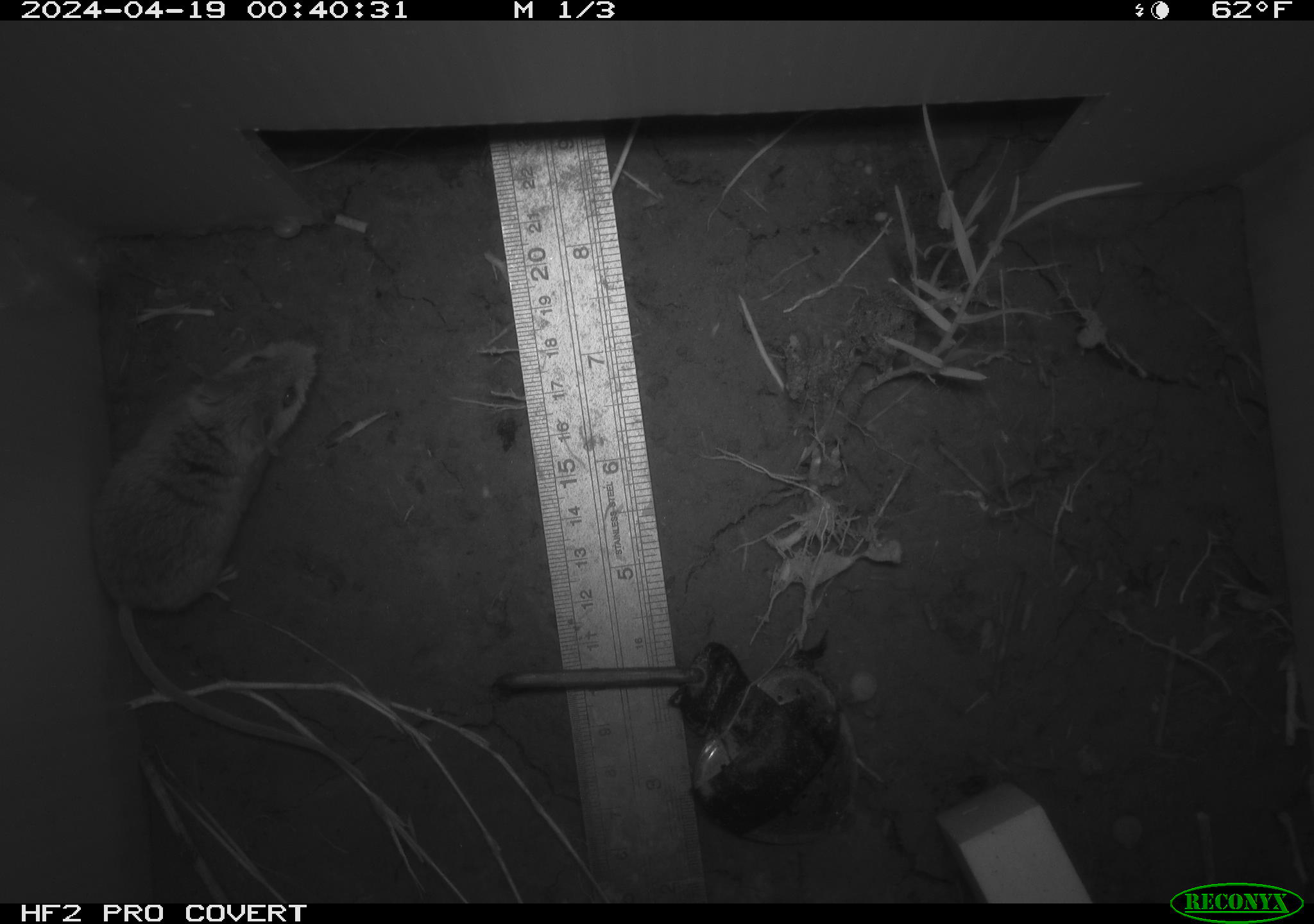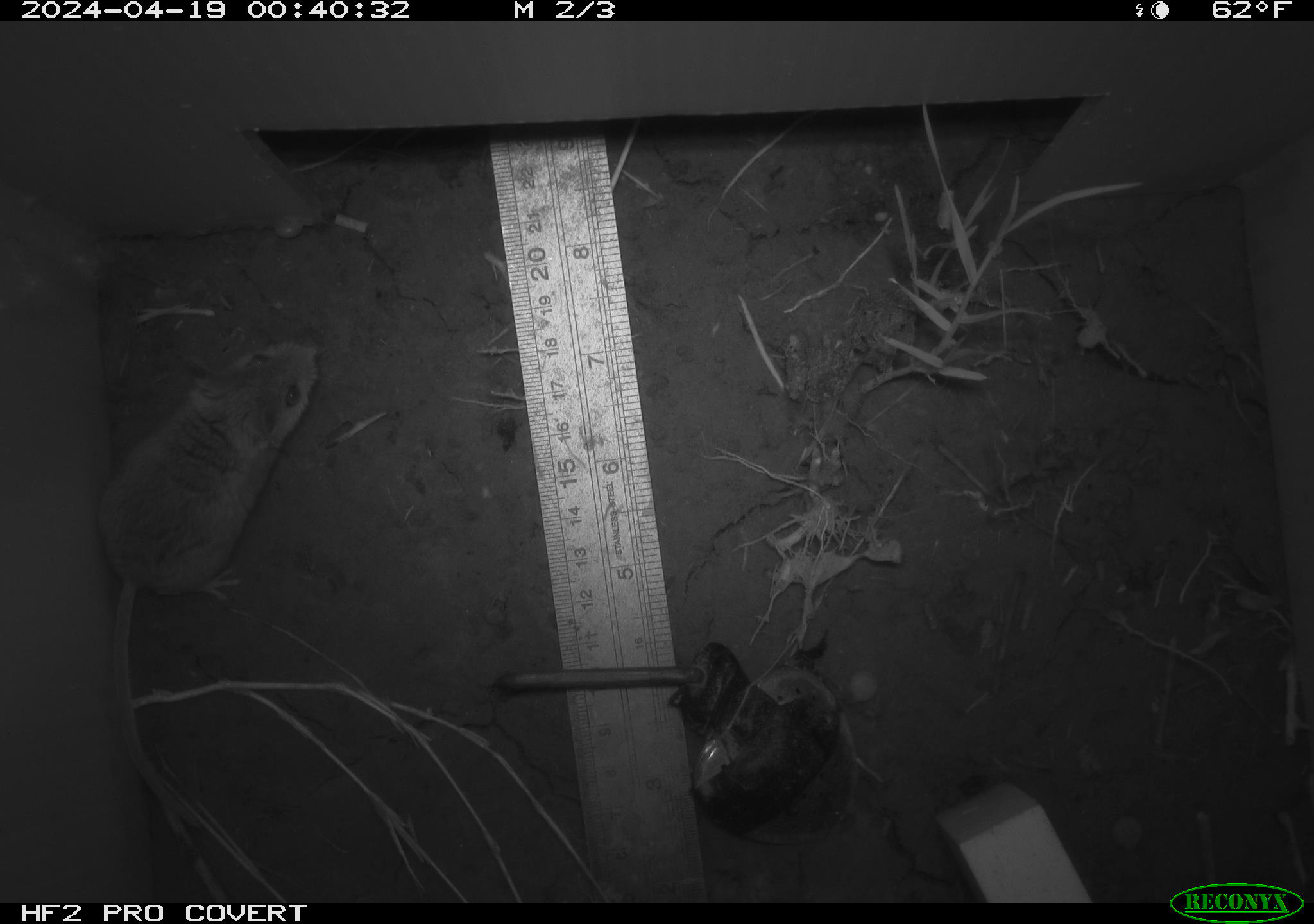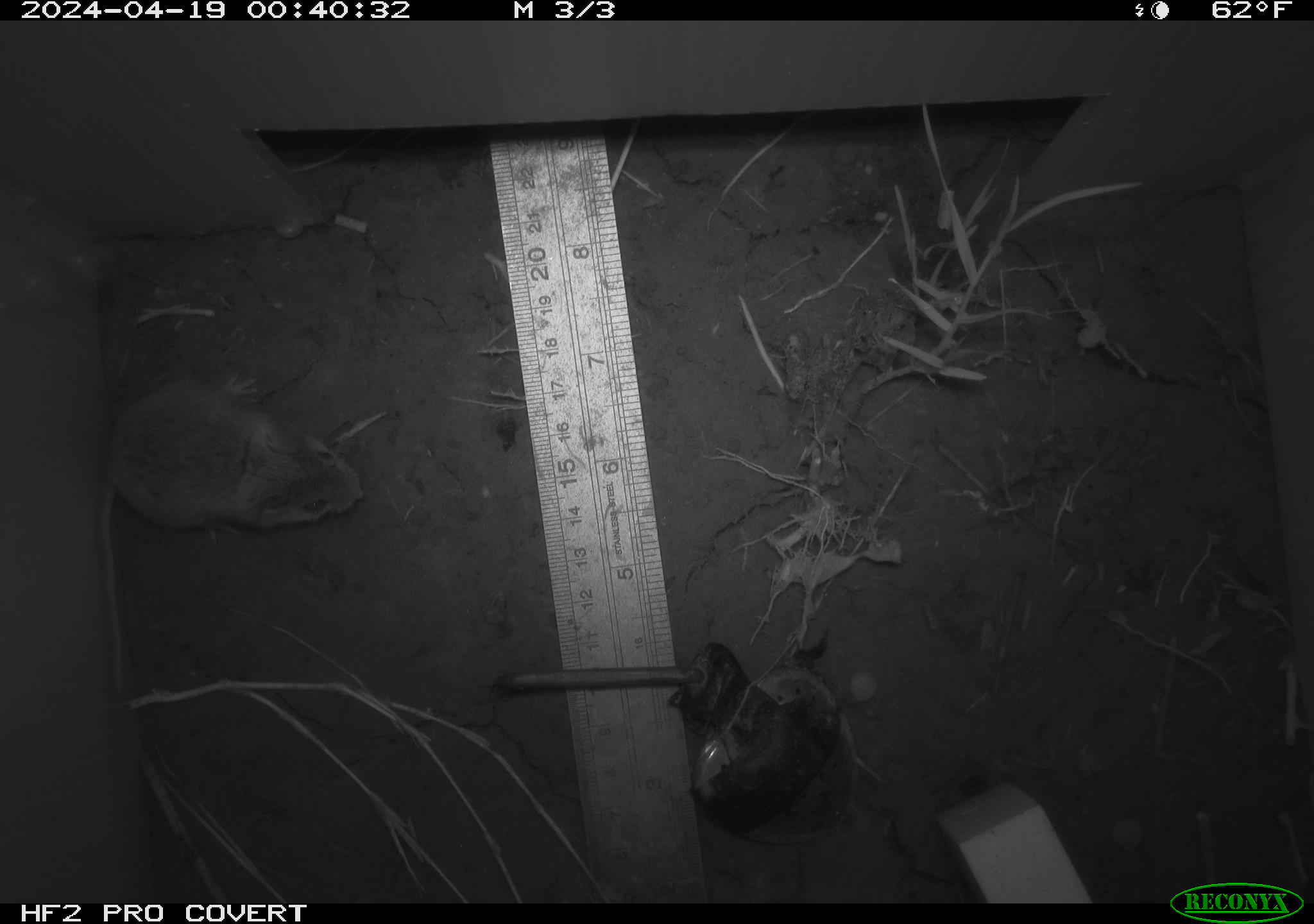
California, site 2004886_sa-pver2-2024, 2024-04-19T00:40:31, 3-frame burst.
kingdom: Animalia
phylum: Chordata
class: Mammalia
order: Rodentia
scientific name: Rodentia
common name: mouse species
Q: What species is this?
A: Mouse species (Rodentia).